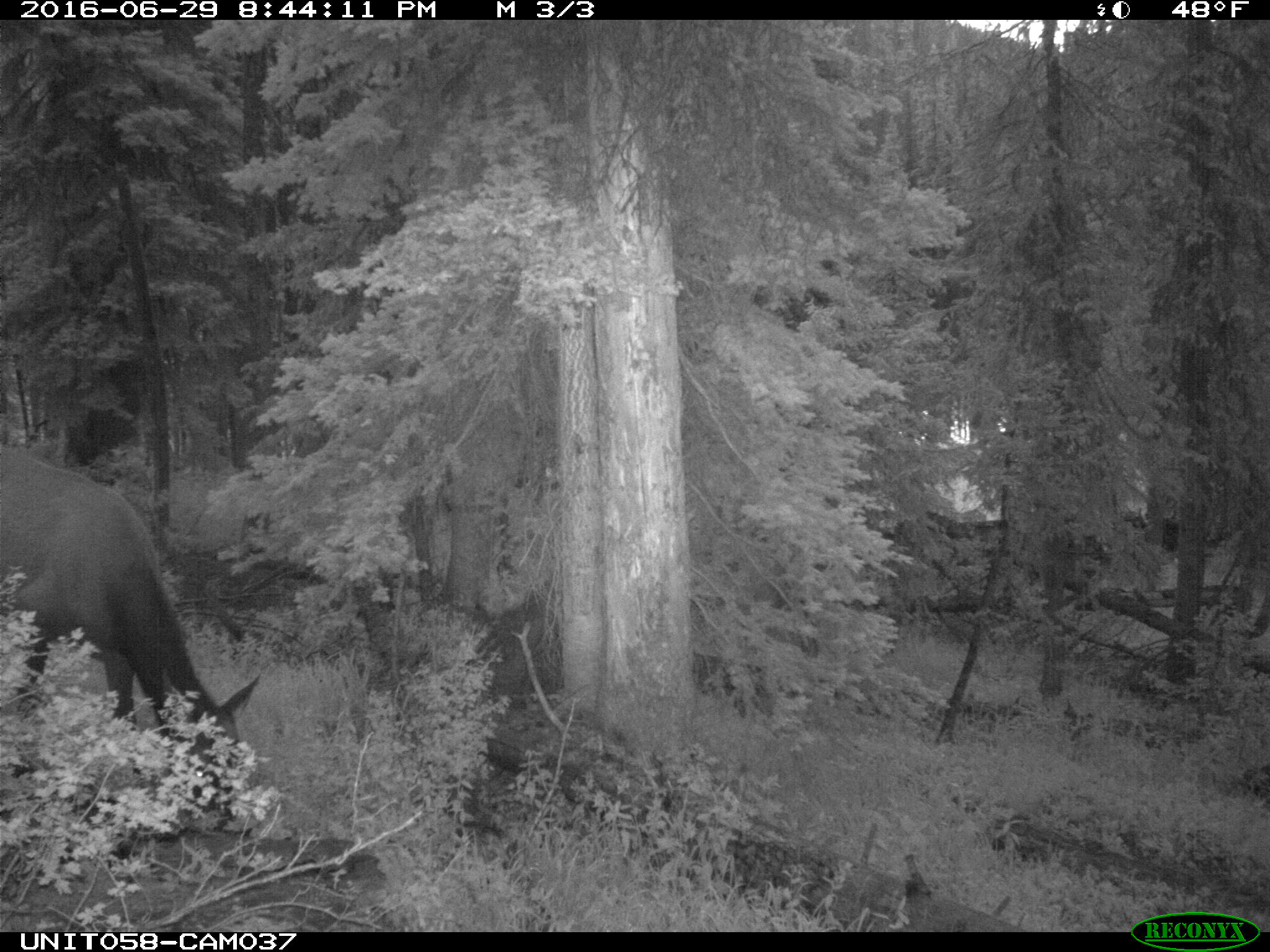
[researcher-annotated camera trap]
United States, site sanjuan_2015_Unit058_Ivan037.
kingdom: Animalia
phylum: Chordata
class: Mammalia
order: Artiodactyla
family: Cervidae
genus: Cervus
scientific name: Cervus elaphus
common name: red deer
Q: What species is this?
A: Cervus elaphus (red deer).